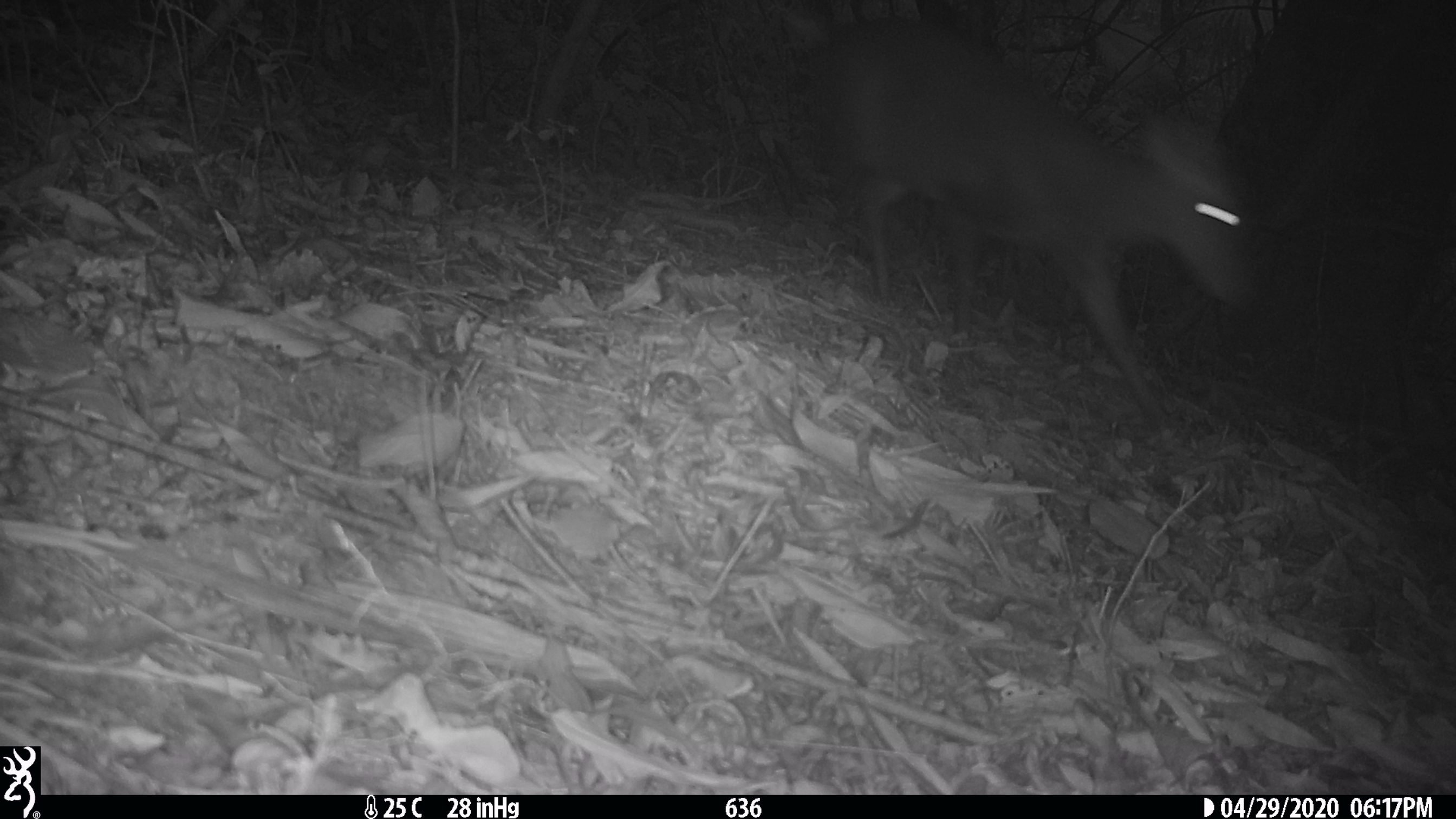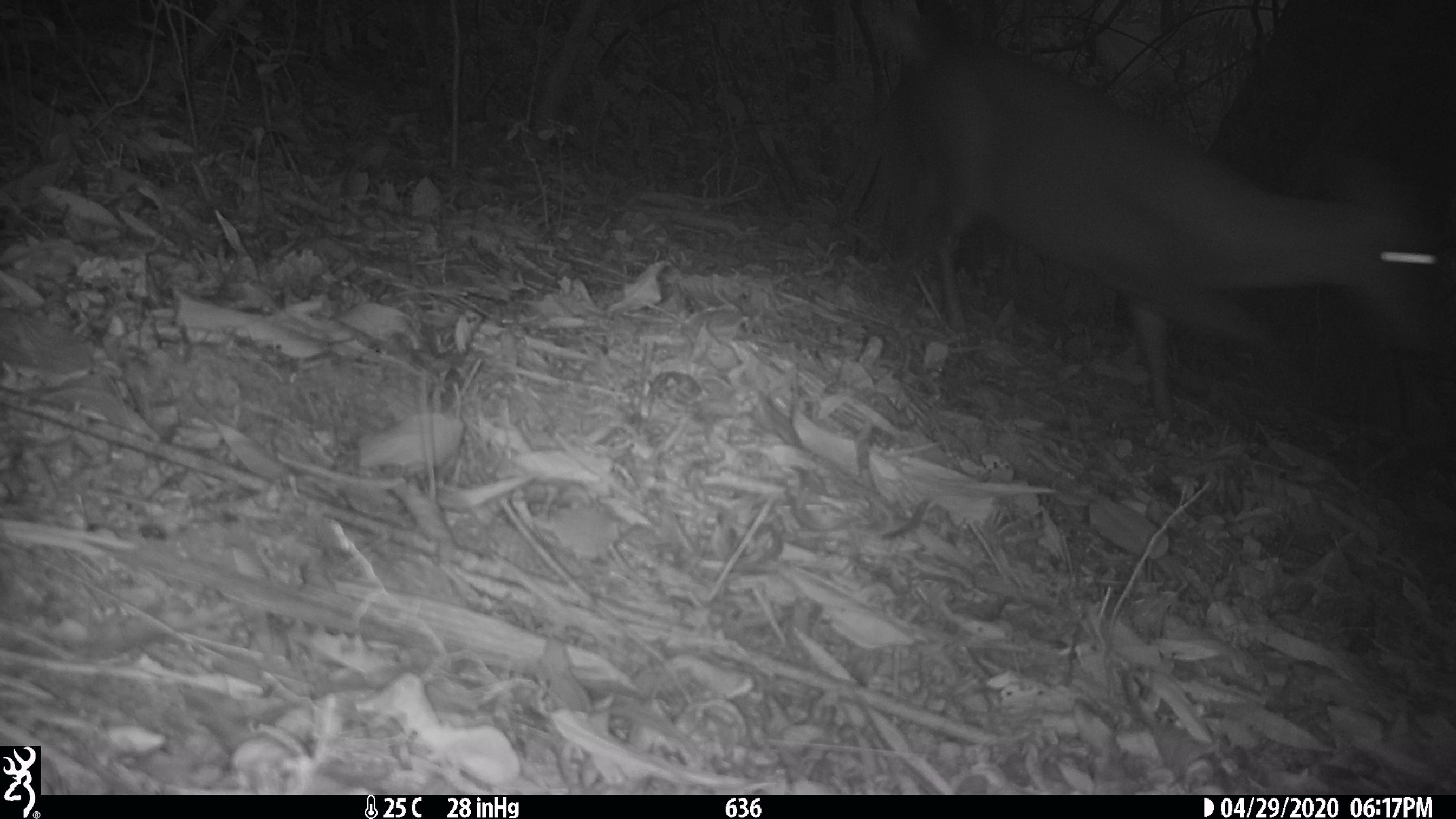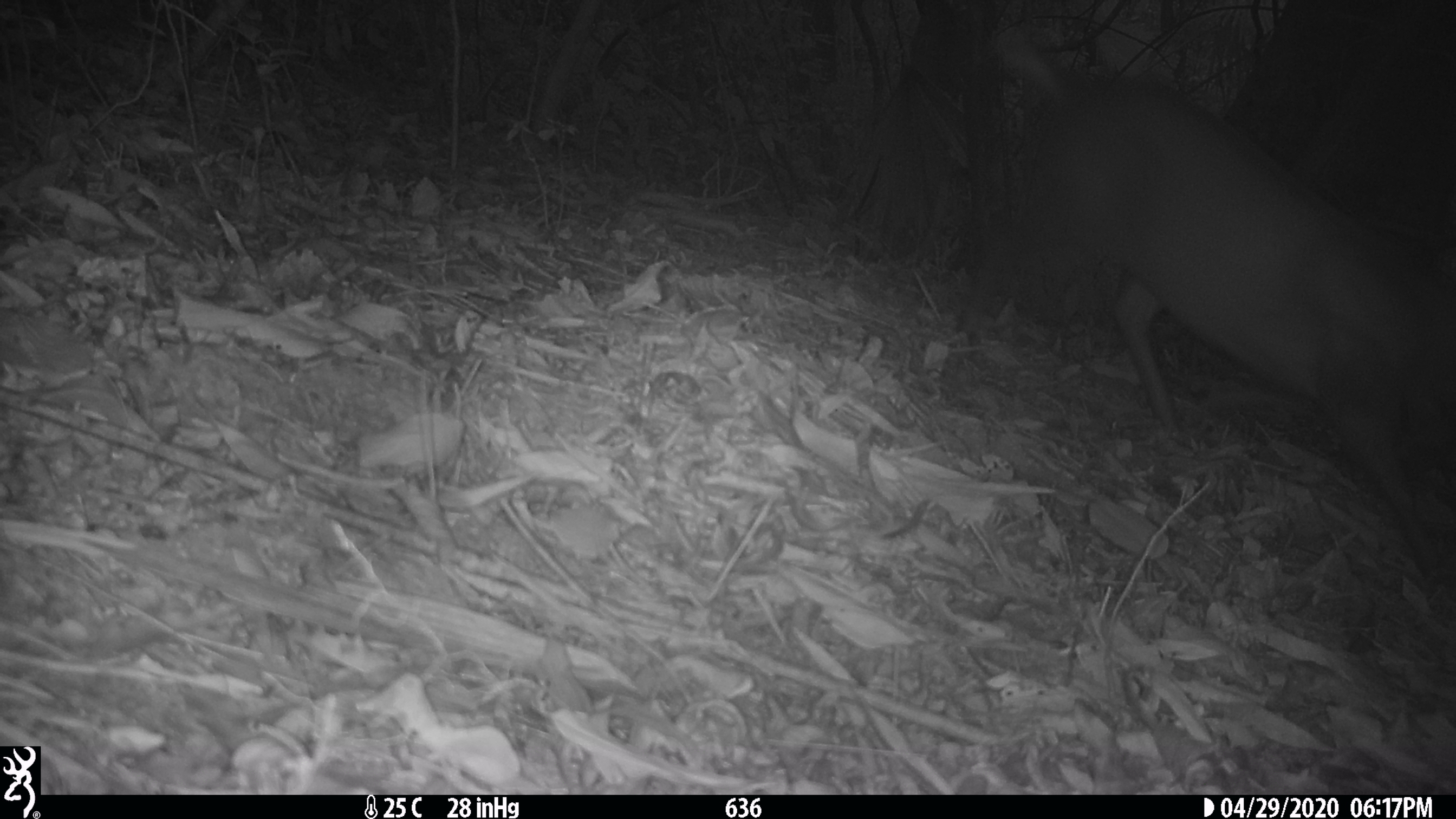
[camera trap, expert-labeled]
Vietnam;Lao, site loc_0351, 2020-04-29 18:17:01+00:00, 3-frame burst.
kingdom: Animalia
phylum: Chordata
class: Mammalia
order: Artiodactyla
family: Cervidae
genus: Muntiacus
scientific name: Muntiacus rooseveltorum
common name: roosevelt's muntjac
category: roosevelts muntjac group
Roosevelts muntjac group (roosevelt's muntjac) (Muntiacus rooseveltorum). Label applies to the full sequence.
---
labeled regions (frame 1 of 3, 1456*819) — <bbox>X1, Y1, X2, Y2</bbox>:
roosevelts muntjac group: <bbox>786, 12, 1258, 424</bbox>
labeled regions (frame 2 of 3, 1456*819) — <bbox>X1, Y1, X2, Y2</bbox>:
roosevelts muntjac group: <bbox>887, 40, 1446, 430</bbox>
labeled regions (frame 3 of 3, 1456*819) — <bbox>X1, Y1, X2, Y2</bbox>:
roosevelts muntjac group: <bbox>1004, 26, 1456, 580</bbox>